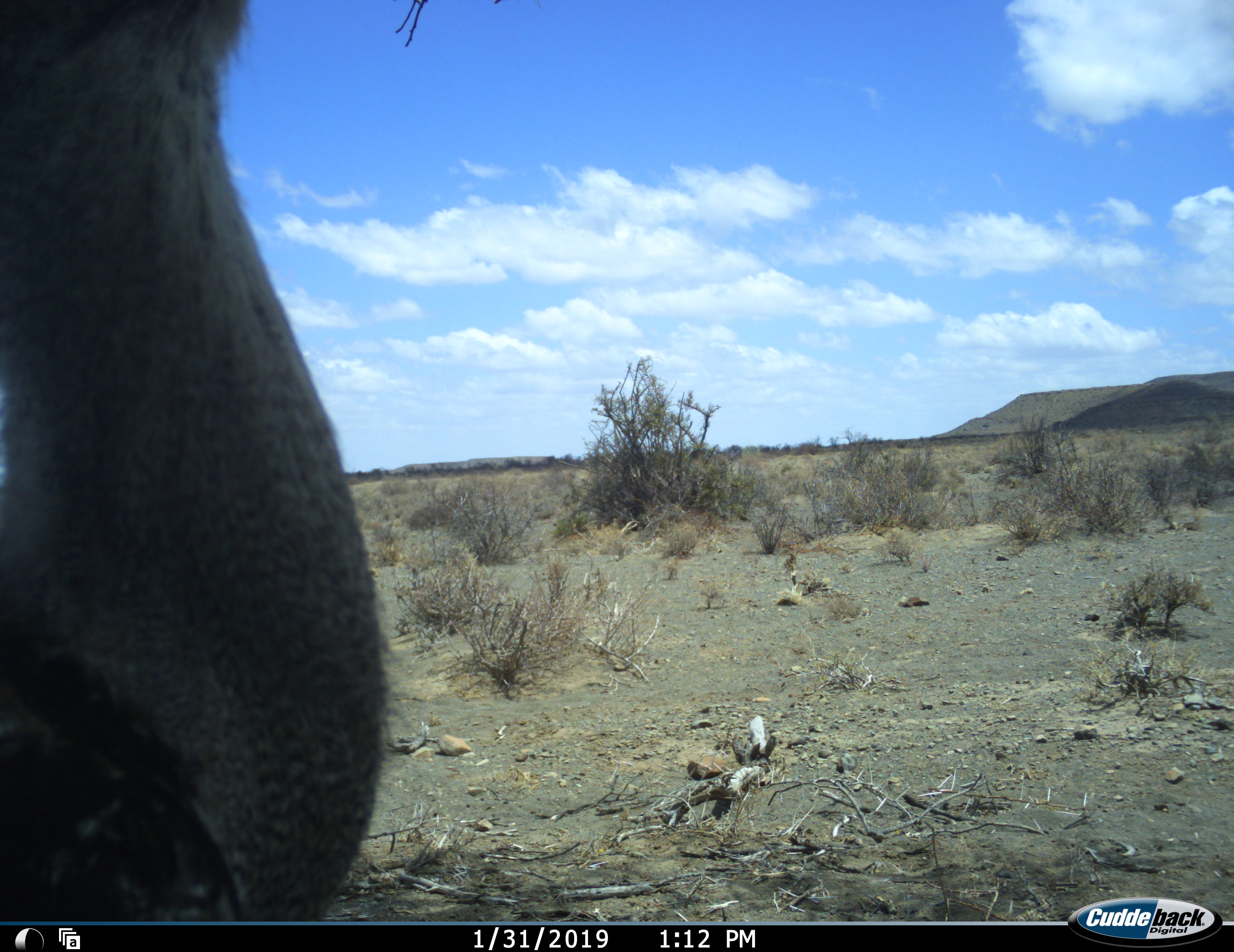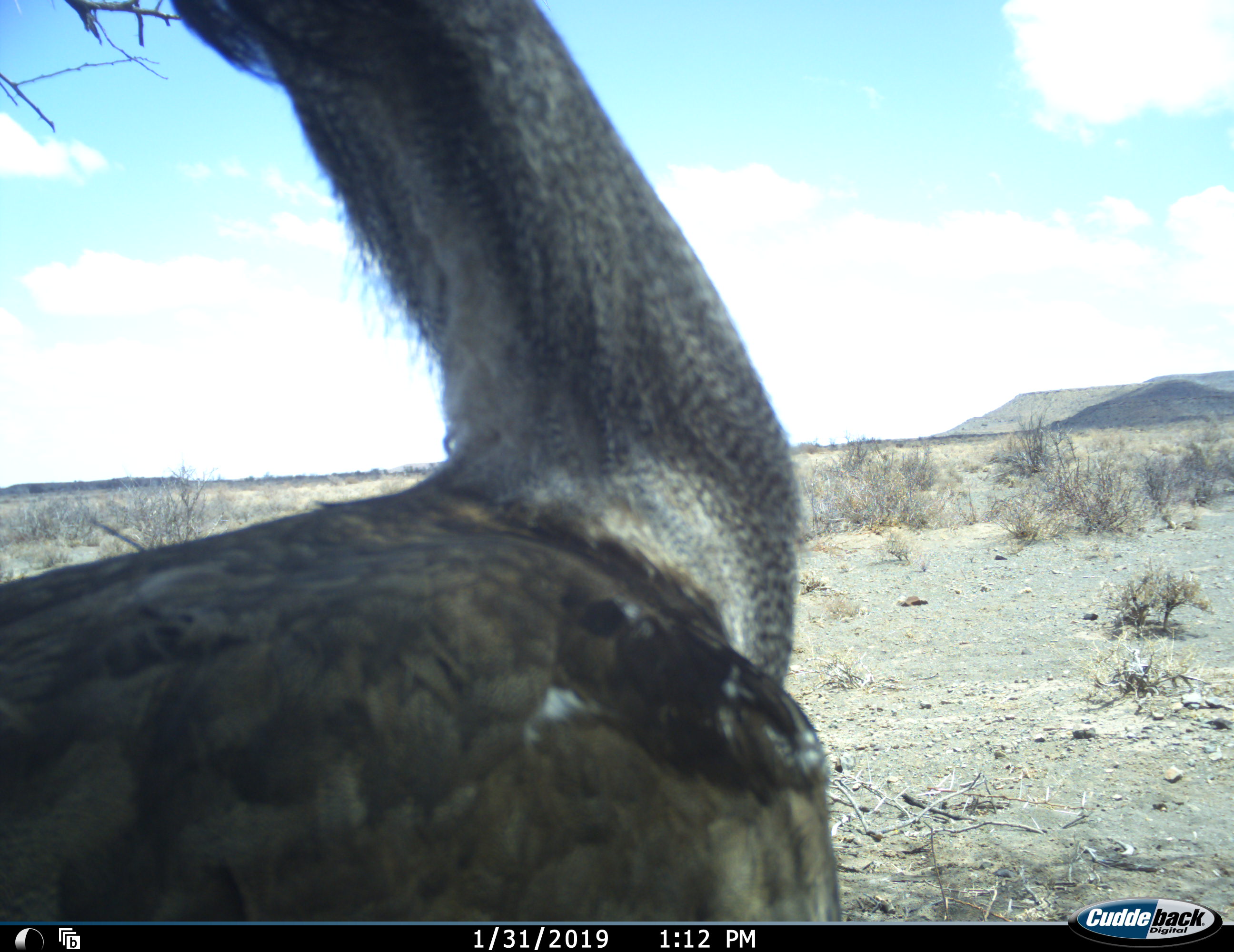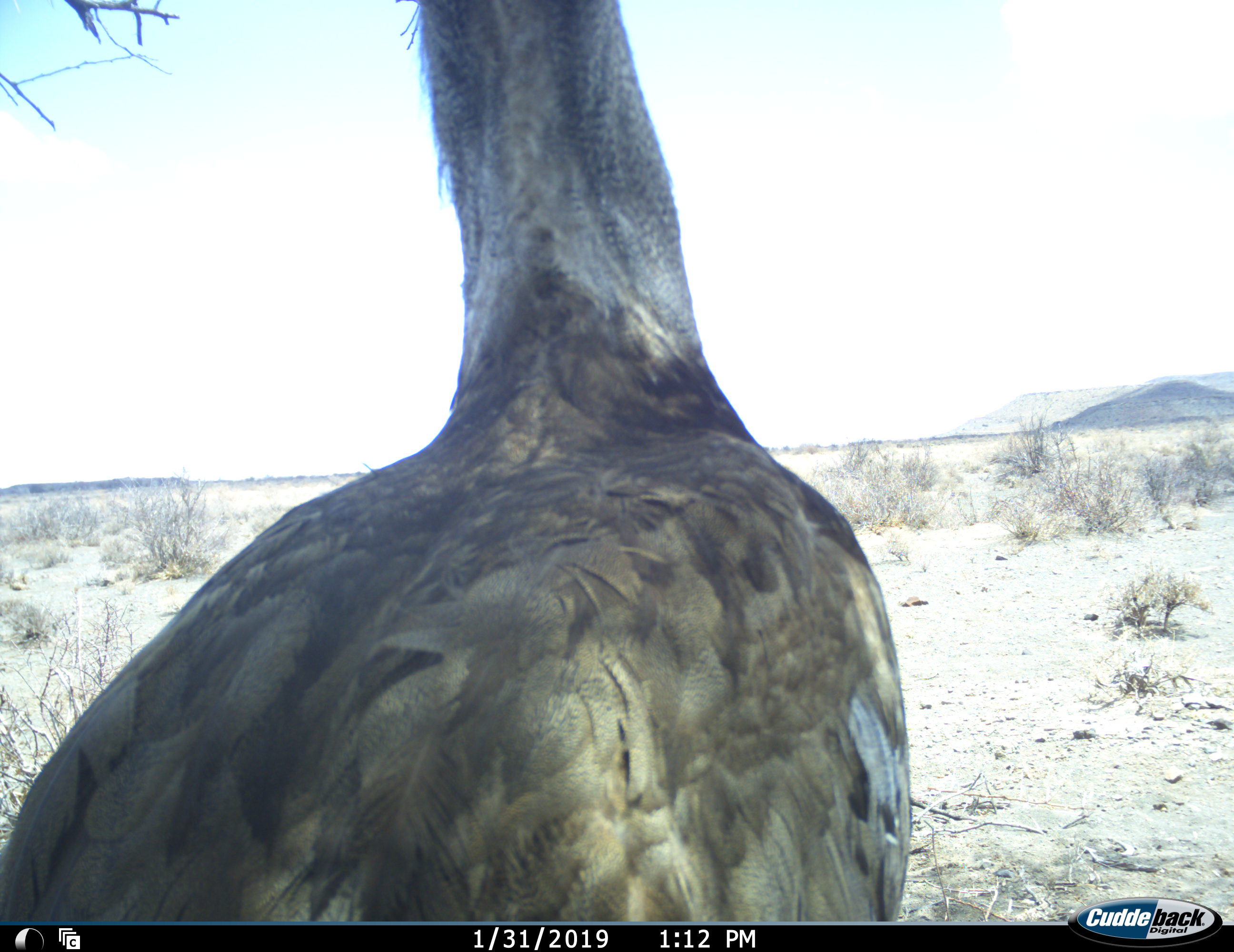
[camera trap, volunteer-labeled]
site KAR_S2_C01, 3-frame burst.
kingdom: Animalia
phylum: Chordata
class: Aves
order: Otidiformes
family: Otididae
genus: Ardeotis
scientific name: Ardeotis kori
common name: kori bustard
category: bustardkori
Bustardkori (kori bustard) (Ardeotis kori), count 1. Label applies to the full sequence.